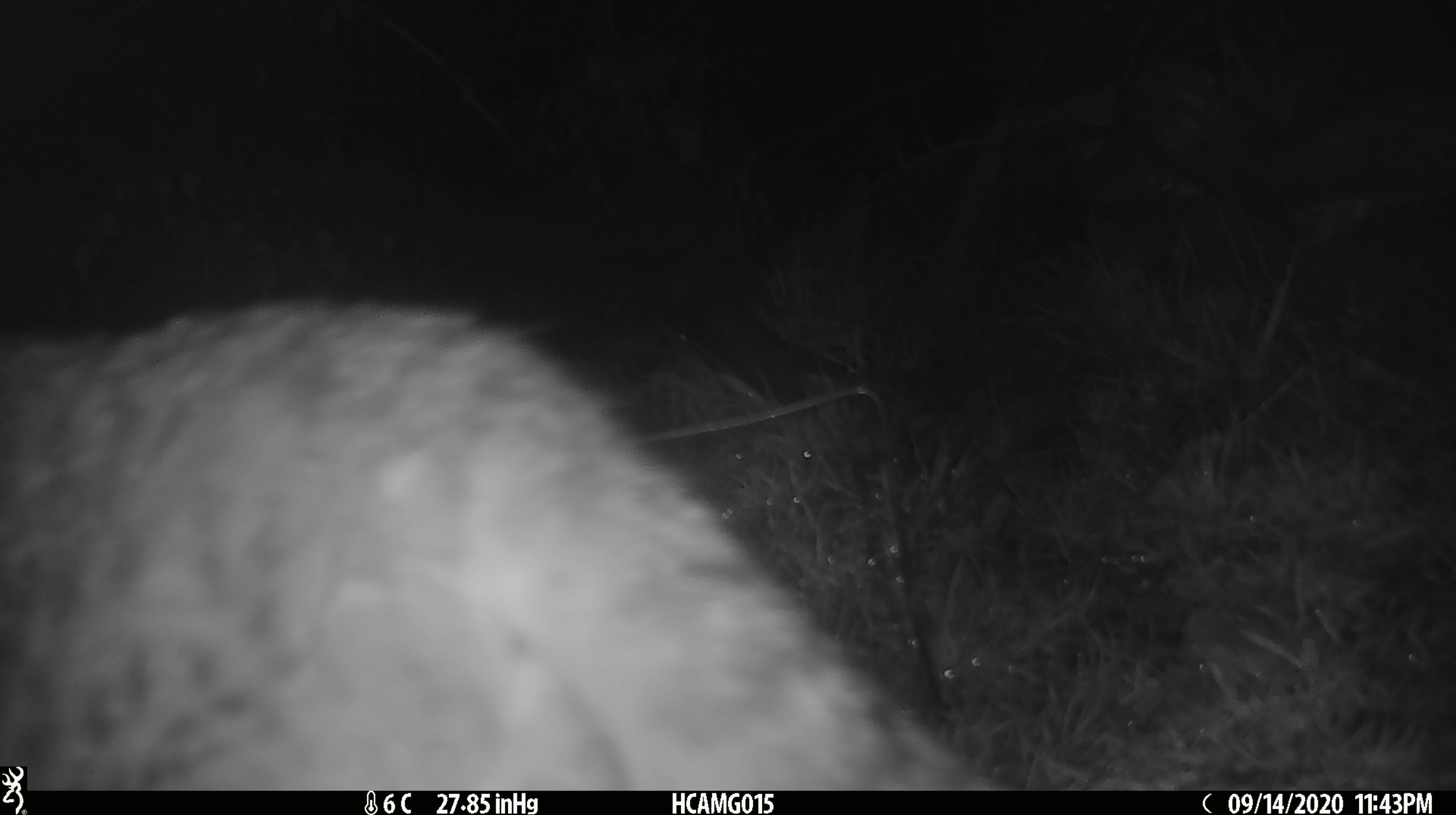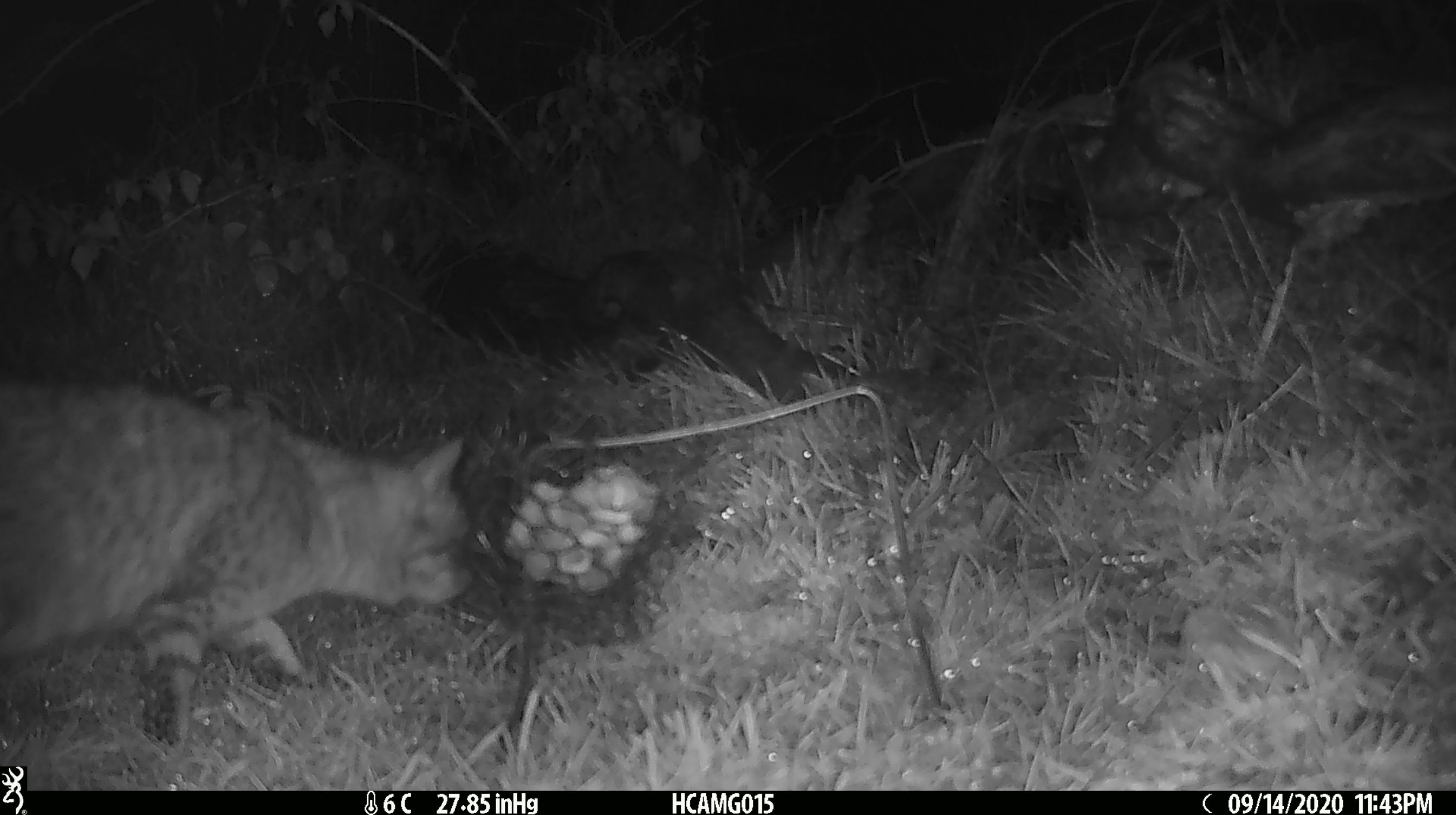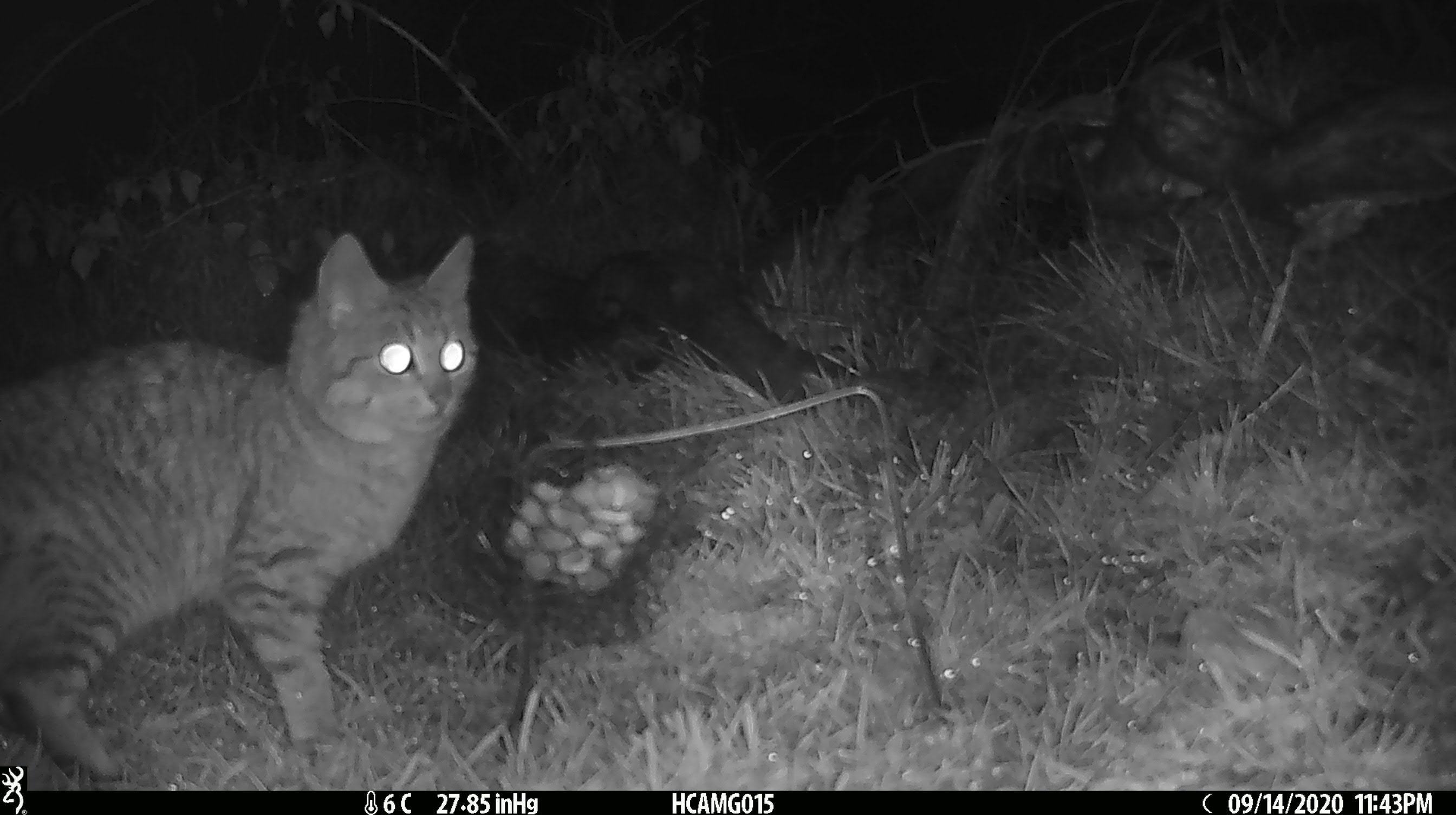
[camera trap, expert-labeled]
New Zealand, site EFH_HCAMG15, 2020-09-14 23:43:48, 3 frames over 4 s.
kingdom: Animalia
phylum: Chordata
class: Mammalia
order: Carnivora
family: Felidae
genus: Felis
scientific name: Felis catus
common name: domestic cat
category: cat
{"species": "cat (domestic cat) (Felis catus)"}